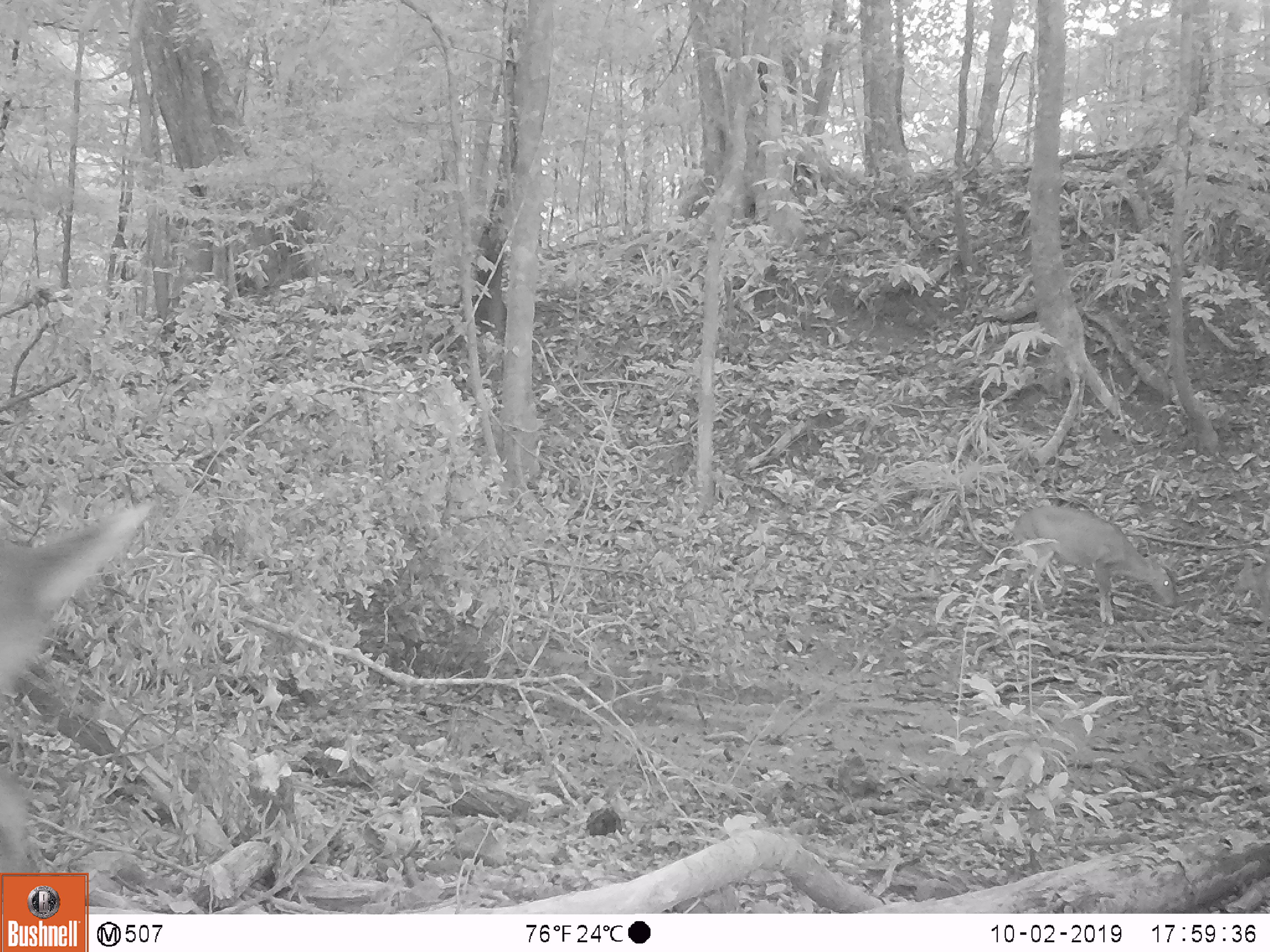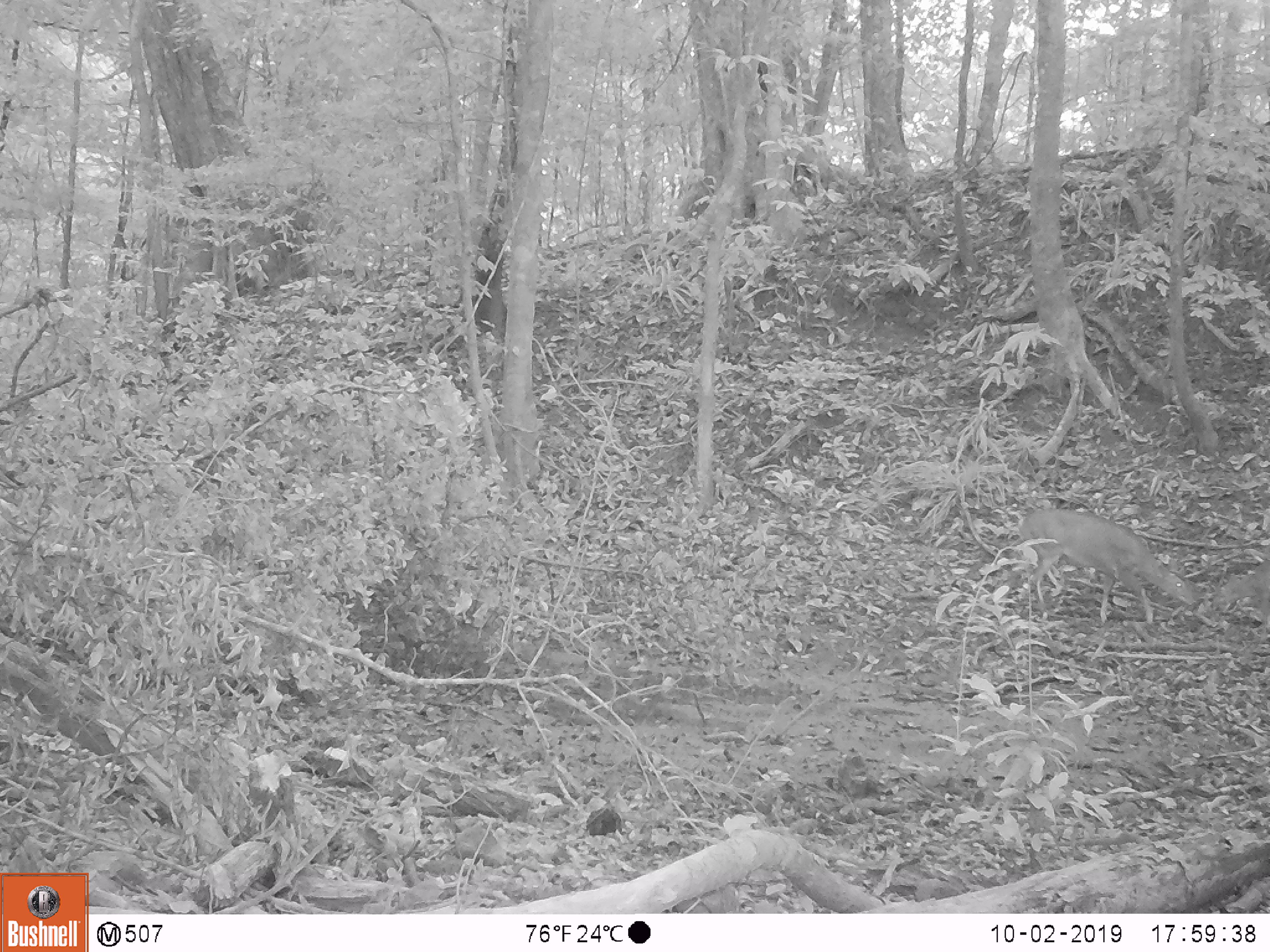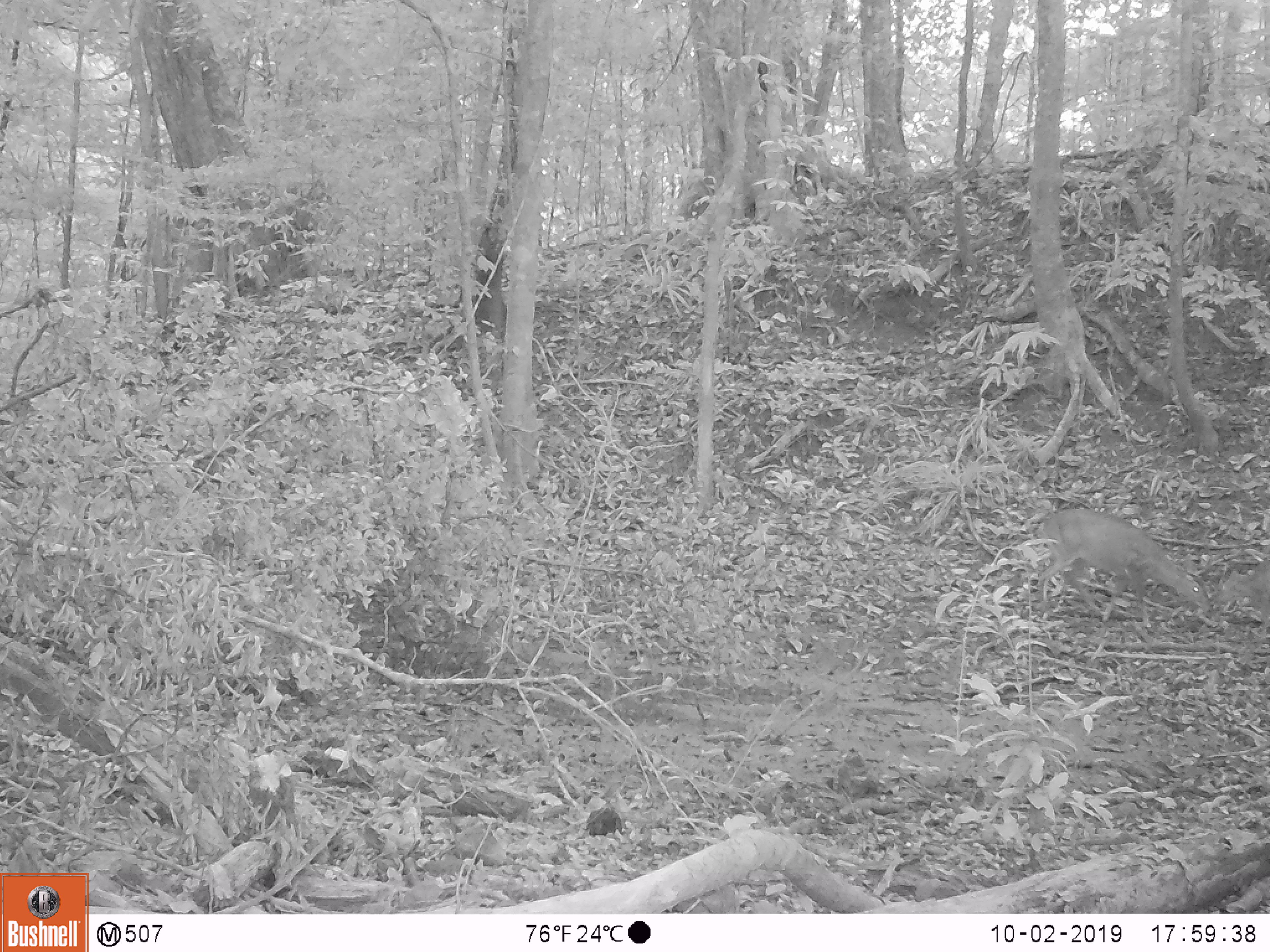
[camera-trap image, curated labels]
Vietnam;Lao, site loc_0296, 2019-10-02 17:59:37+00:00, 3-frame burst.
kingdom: Animalia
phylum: Chordata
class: Mammalia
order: Artiodactyla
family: Cervidae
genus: Muntiacus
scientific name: Muntiacus vuquangensis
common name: large-antlered muntjac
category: large antlered muntjac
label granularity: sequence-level